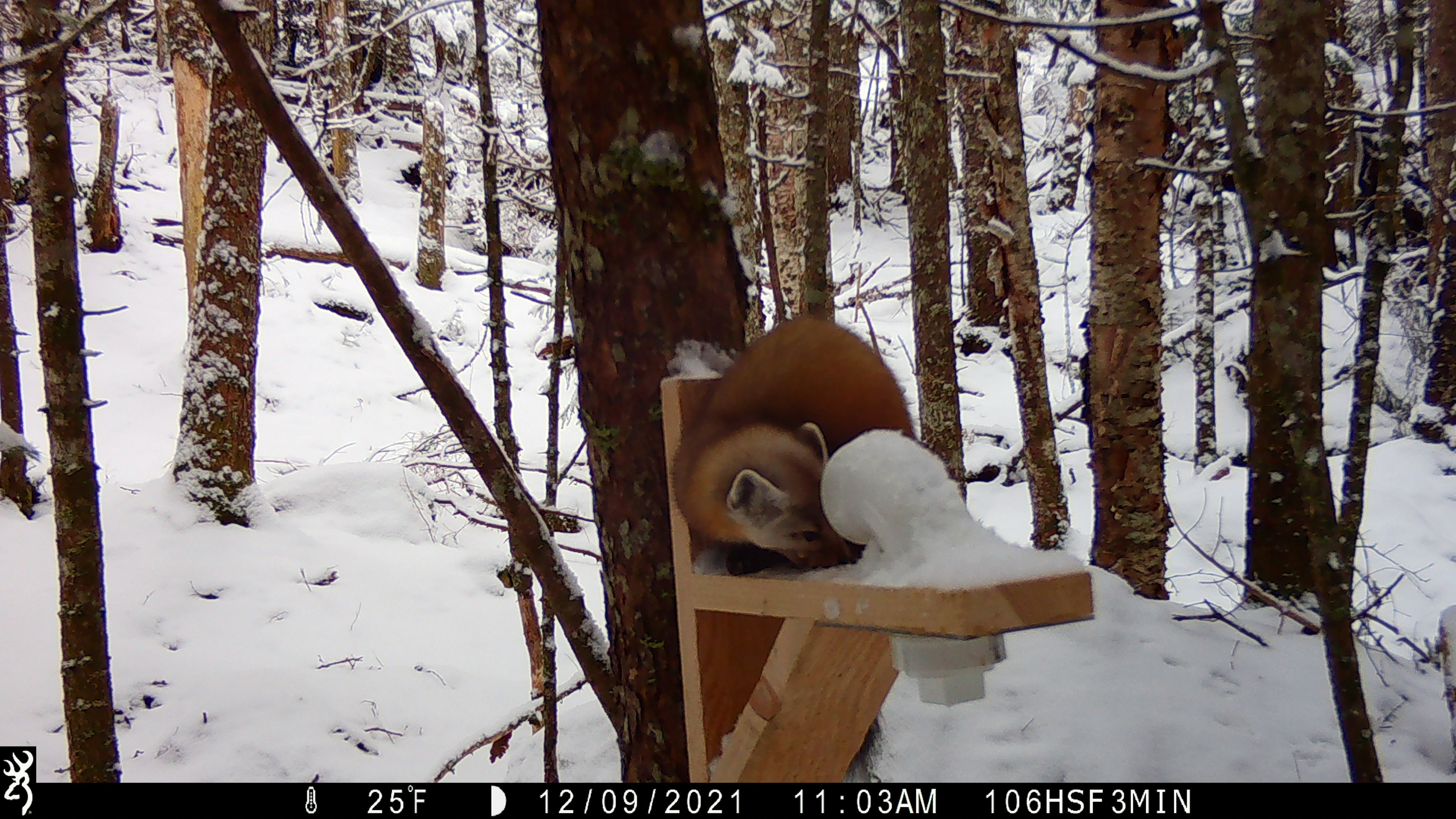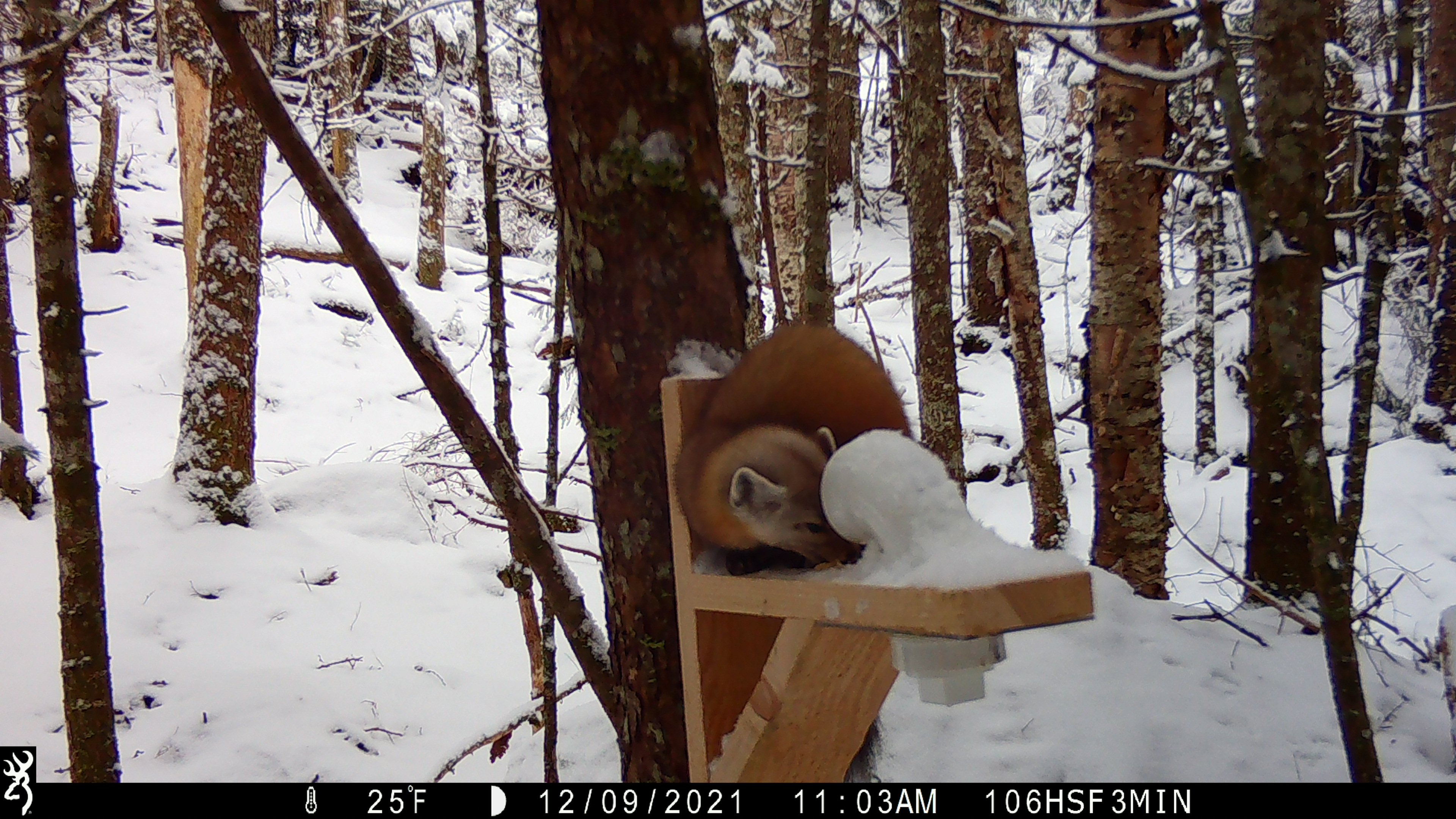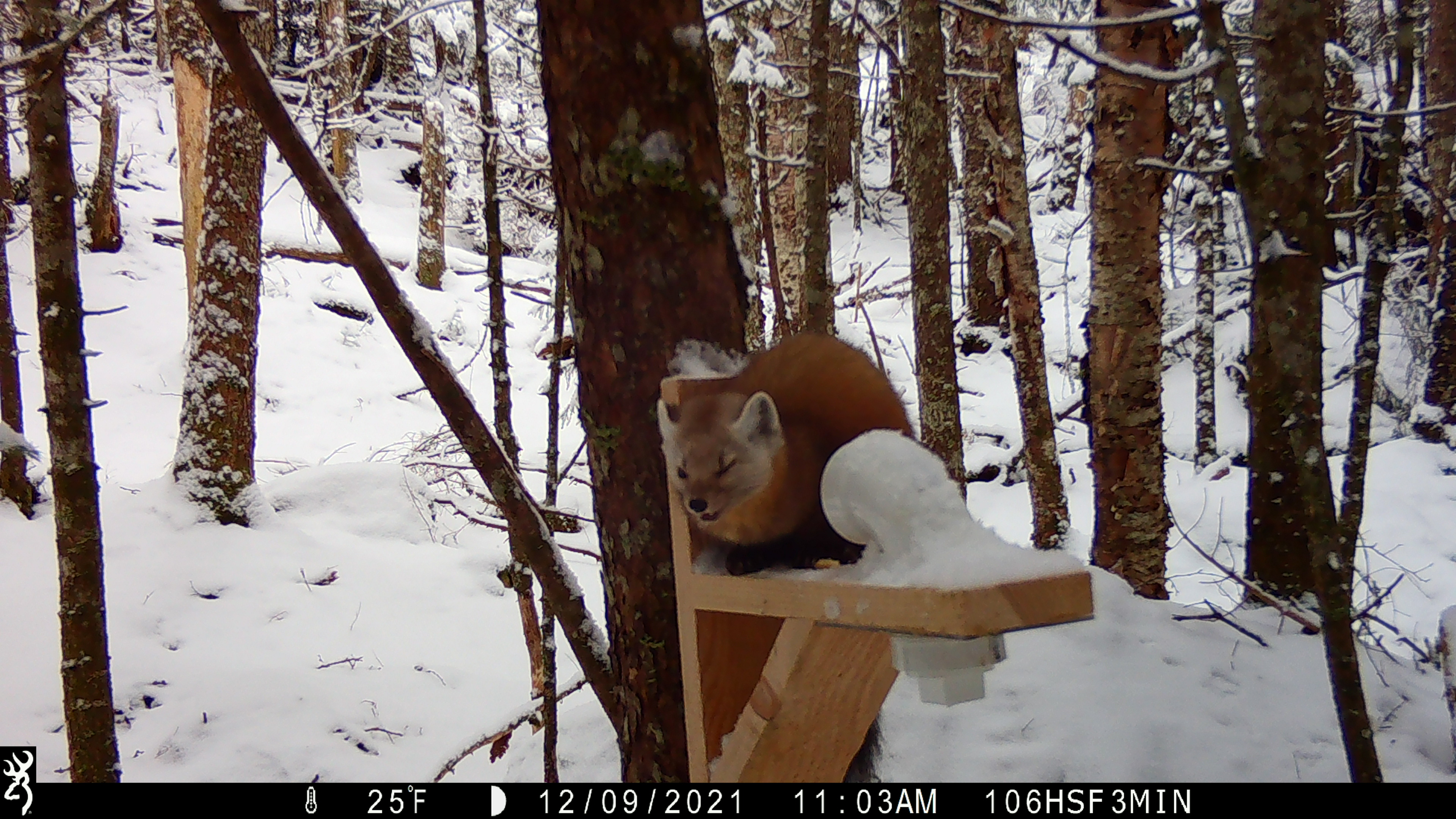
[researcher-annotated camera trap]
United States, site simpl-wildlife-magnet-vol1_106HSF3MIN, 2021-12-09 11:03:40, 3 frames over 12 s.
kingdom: Animalia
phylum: Chordata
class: Mammalia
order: Carnivora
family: Mustelidae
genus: Martes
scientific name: Martes americana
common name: american marten